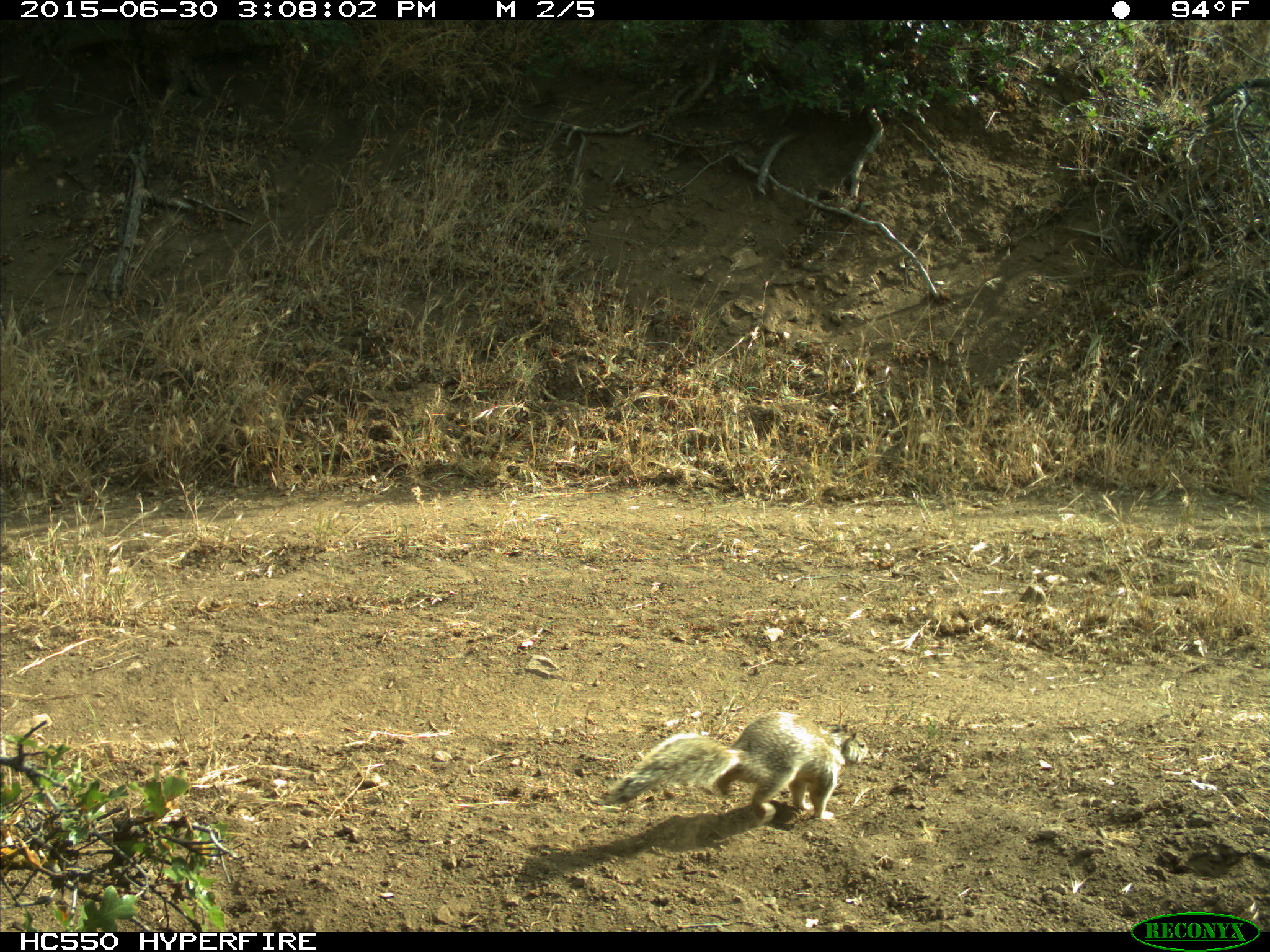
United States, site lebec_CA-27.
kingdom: Animalia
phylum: Chordata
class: Mammalia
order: Rodentia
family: Sciuridae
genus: Otospermophilus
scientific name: Otospermophilus beecheyi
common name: california ground squirrel